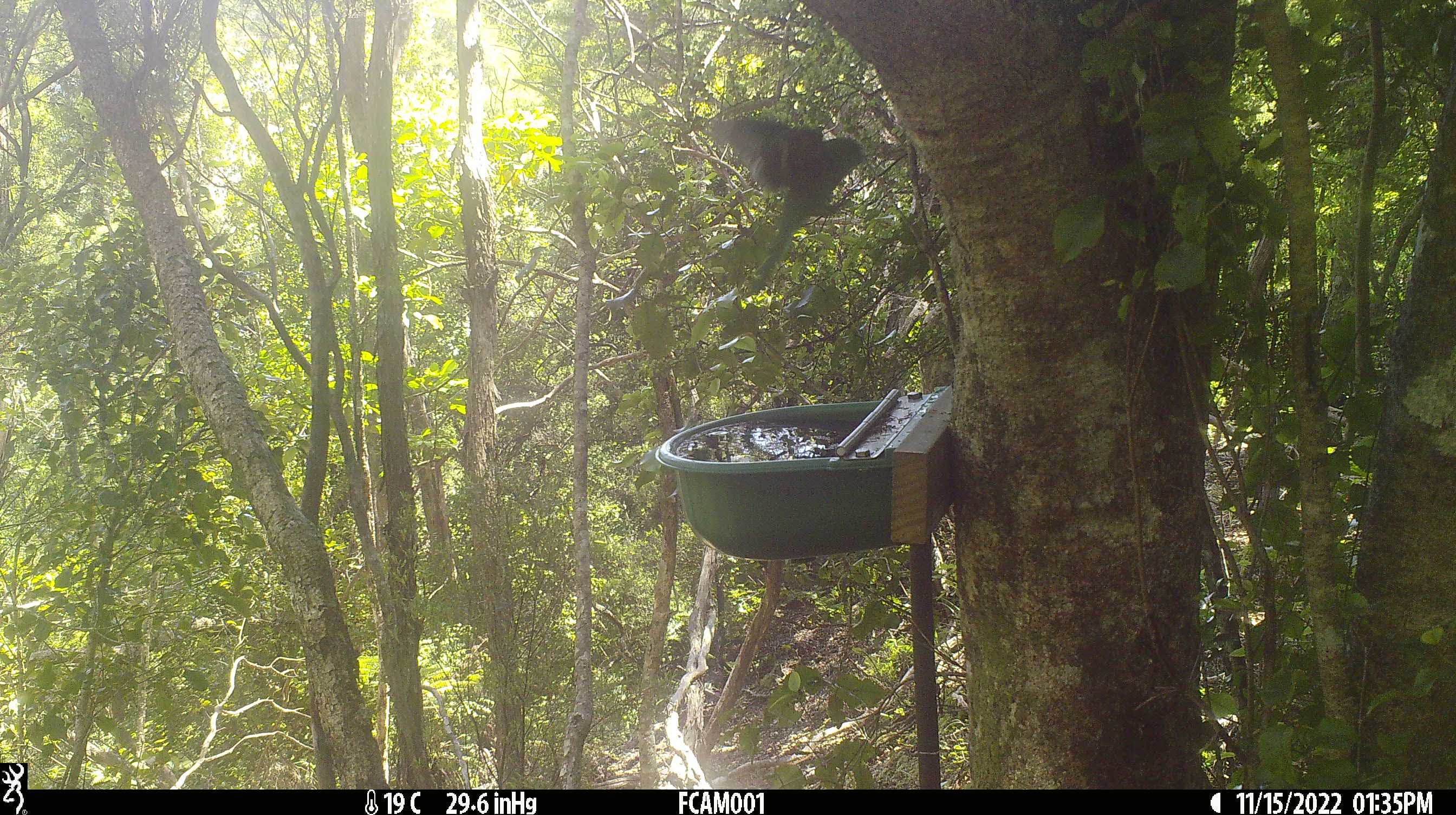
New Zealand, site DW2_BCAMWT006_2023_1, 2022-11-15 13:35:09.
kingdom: Animalia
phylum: Chordata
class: Aves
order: Psittaciformes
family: Psittaculidae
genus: Cyanoramphus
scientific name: Cyanoramphus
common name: parakeet